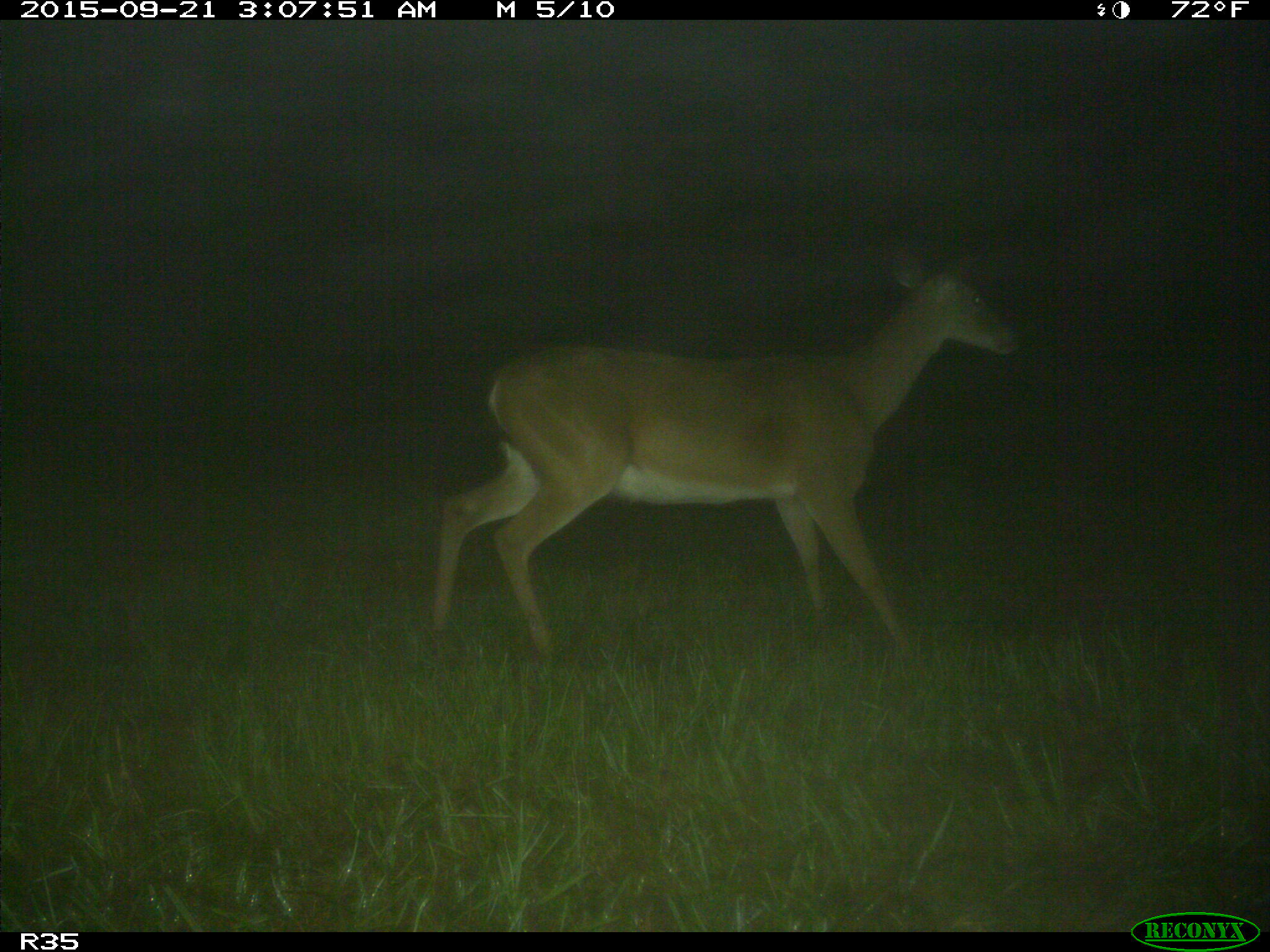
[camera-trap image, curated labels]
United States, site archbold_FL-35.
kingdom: Animalia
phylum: Chordata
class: Mammalia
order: Artiodactyla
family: Cervidae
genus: Odocoileus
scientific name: Odocoileus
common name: deer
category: unidentified deer